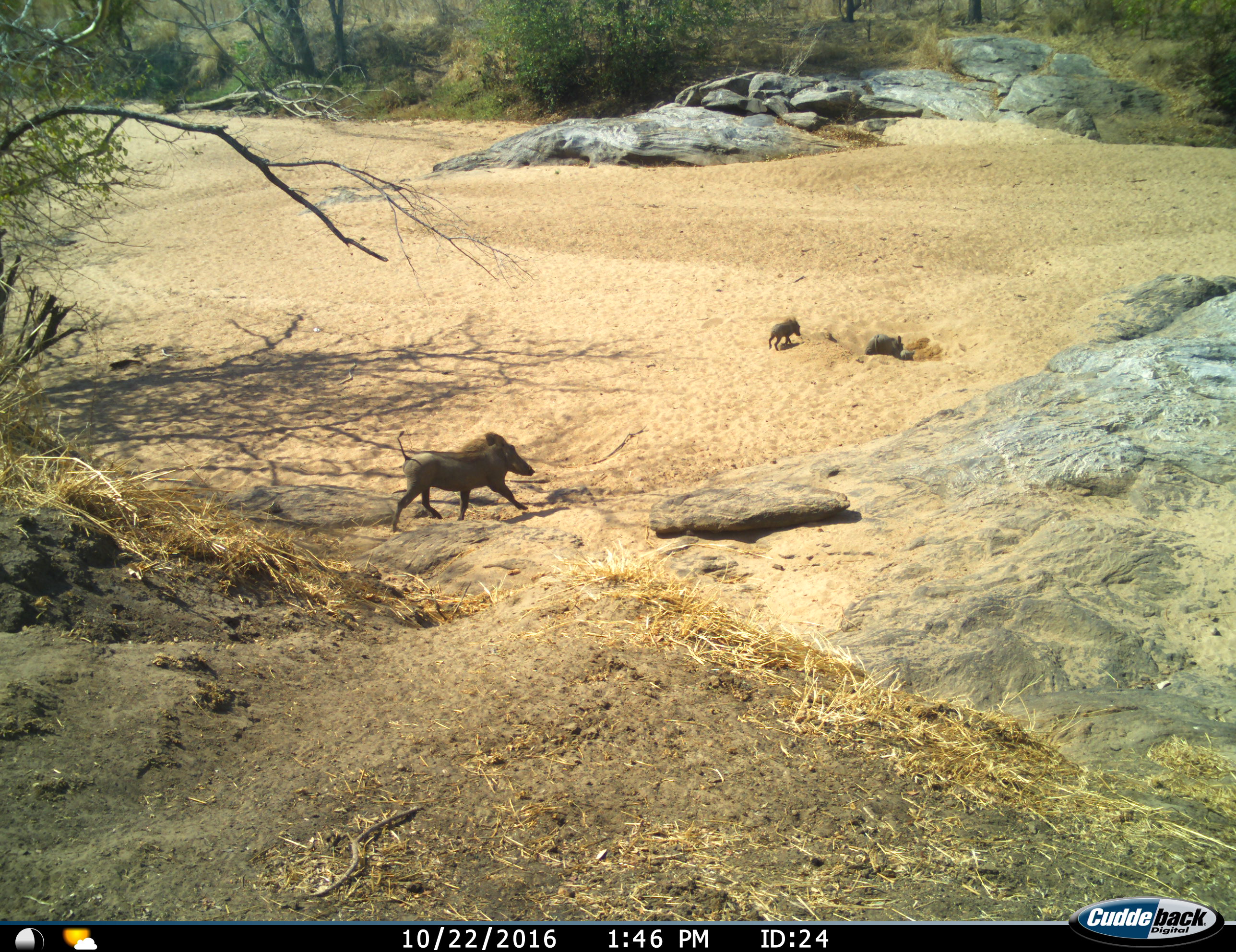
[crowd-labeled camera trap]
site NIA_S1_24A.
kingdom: Animalia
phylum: Chordata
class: Mammalia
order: Artiodactyla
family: Suidae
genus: Phacochoerus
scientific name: Phacochoerus africanus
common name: warthog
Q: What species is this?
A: Warthog (Phacochoerus africanus).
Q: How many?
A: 3.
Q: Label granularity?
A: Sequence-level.